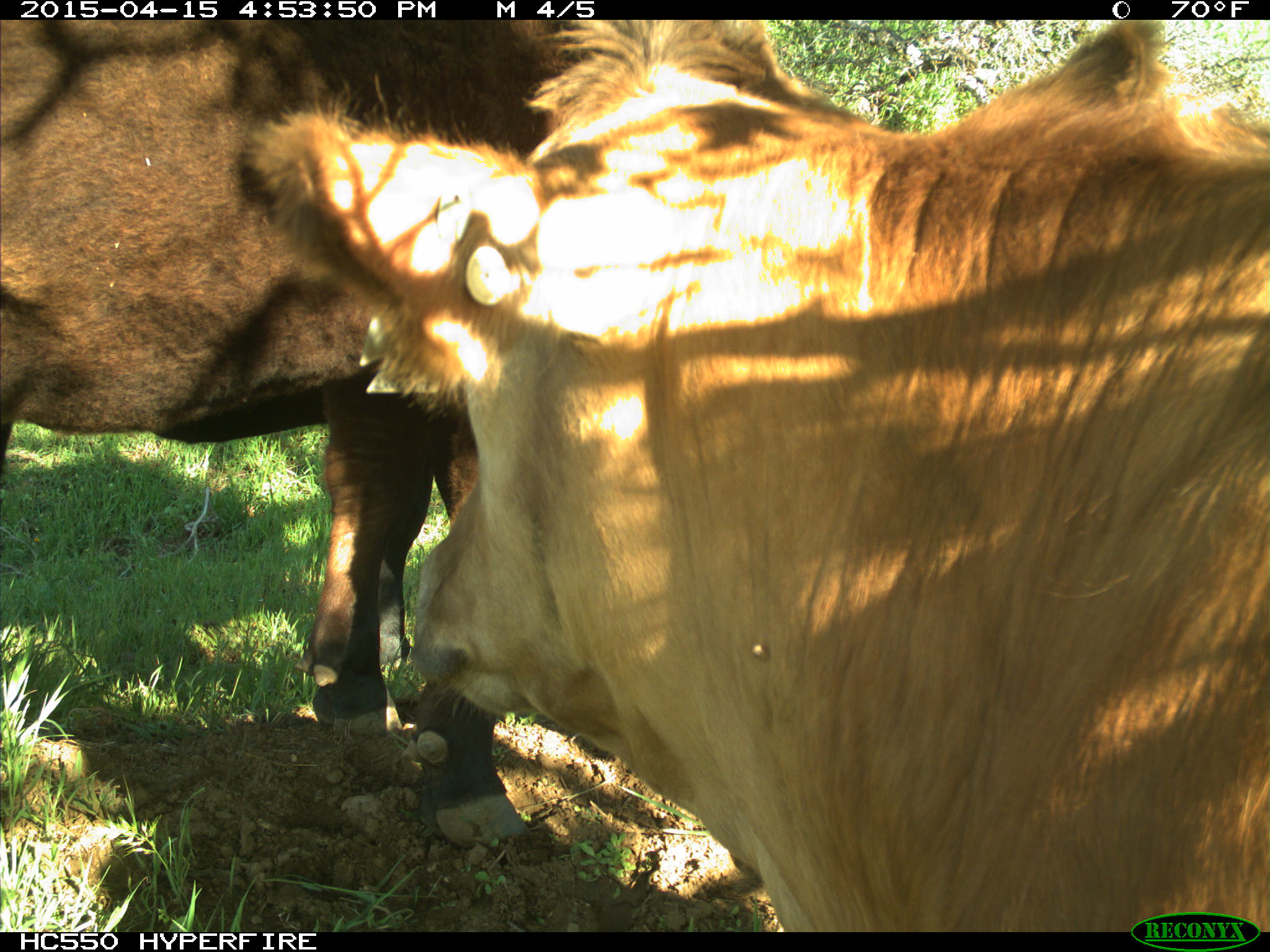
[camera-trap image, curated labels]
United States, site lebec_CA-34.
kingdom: Animalia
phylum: Chordata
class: Mammalia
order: Artiodactyla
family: Bovidae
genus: Bos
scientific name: Bos taurus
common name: domestic cow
Bos taurus (domestic cow).